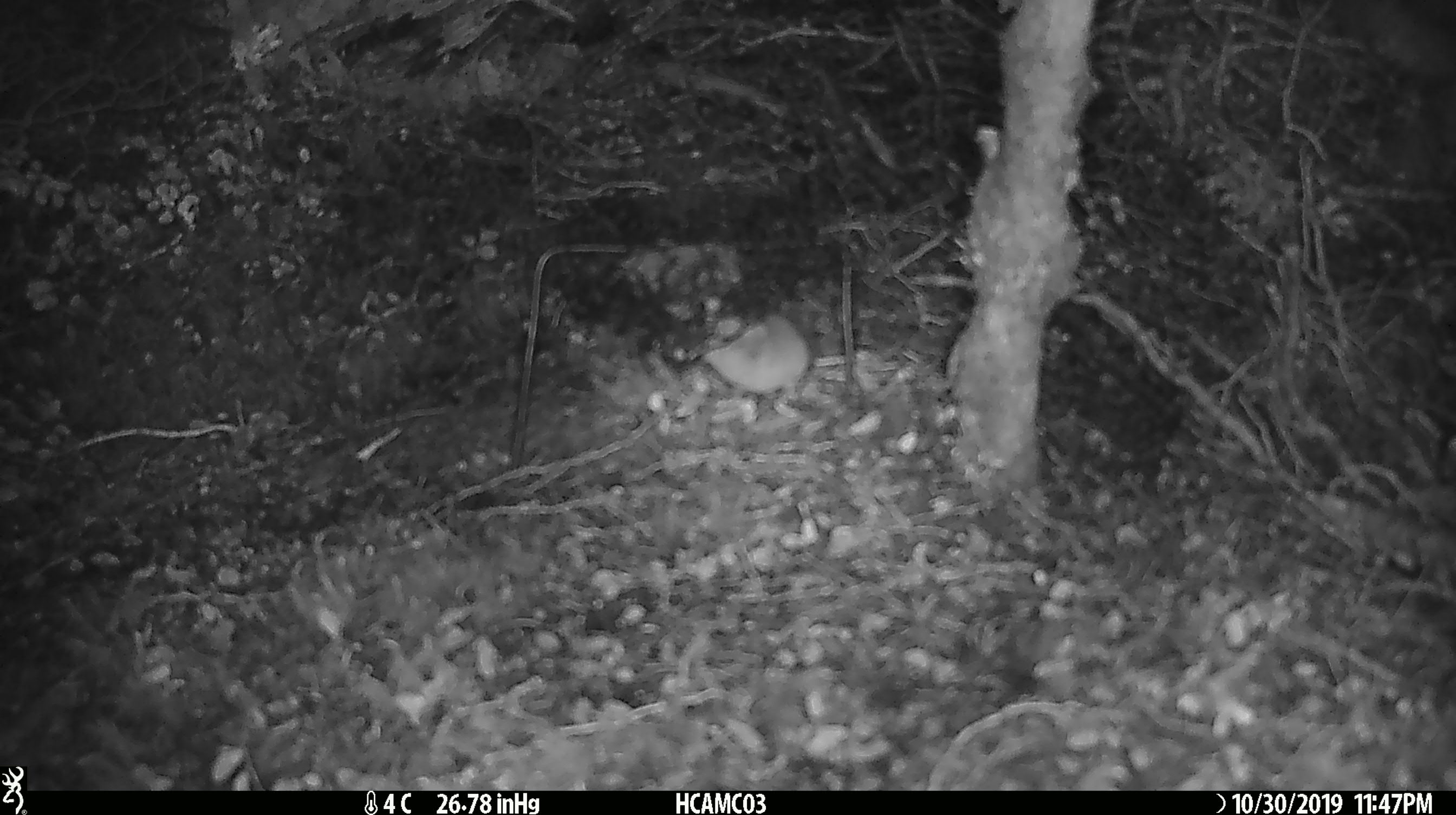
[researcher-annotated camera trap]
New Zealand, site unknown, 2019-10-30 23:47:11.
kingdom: Animalia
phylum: Chordata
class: Mammalia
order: Rodentia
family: Muridae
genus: Mus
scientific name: Mus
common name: mouse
Mouse (Mus).